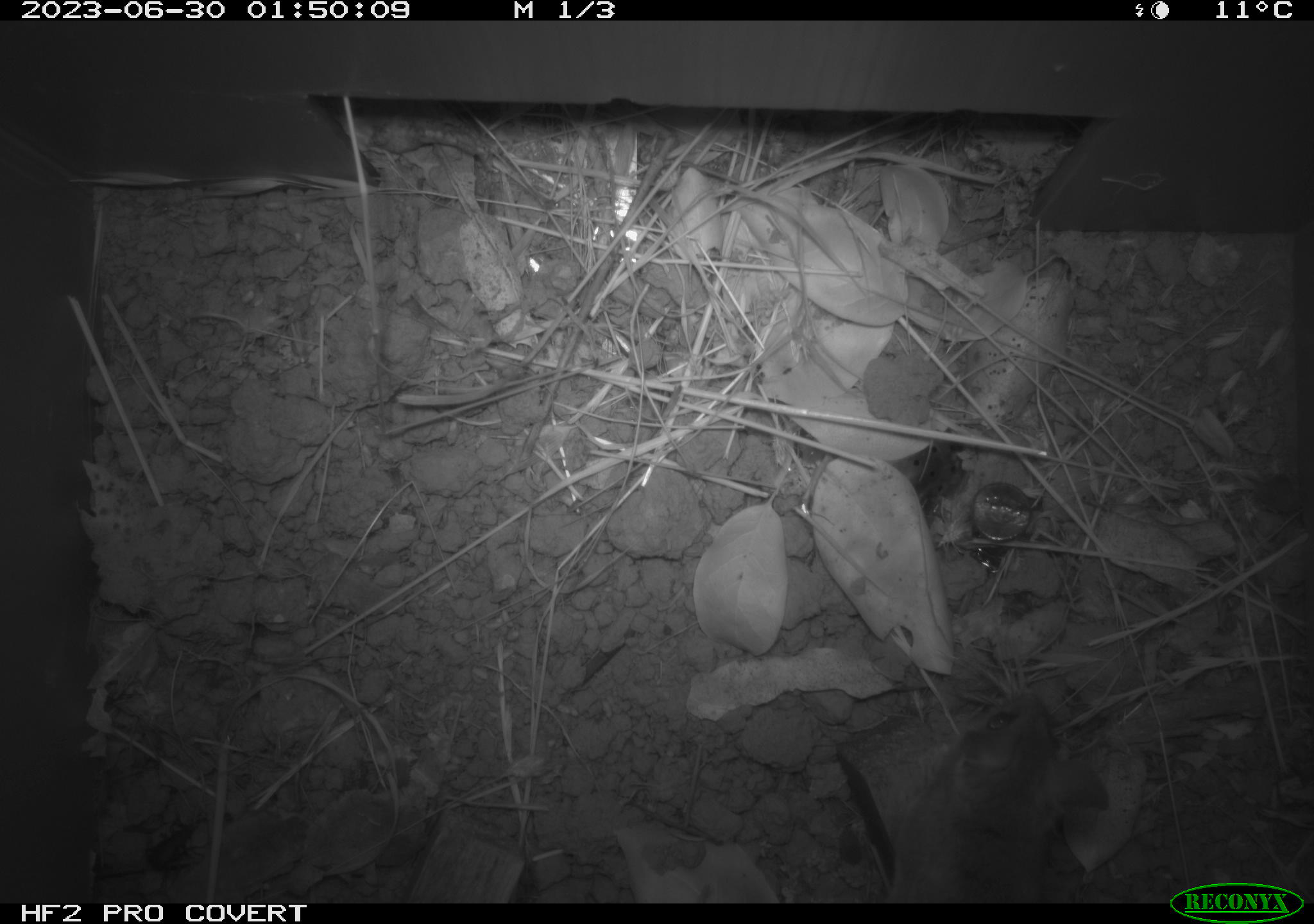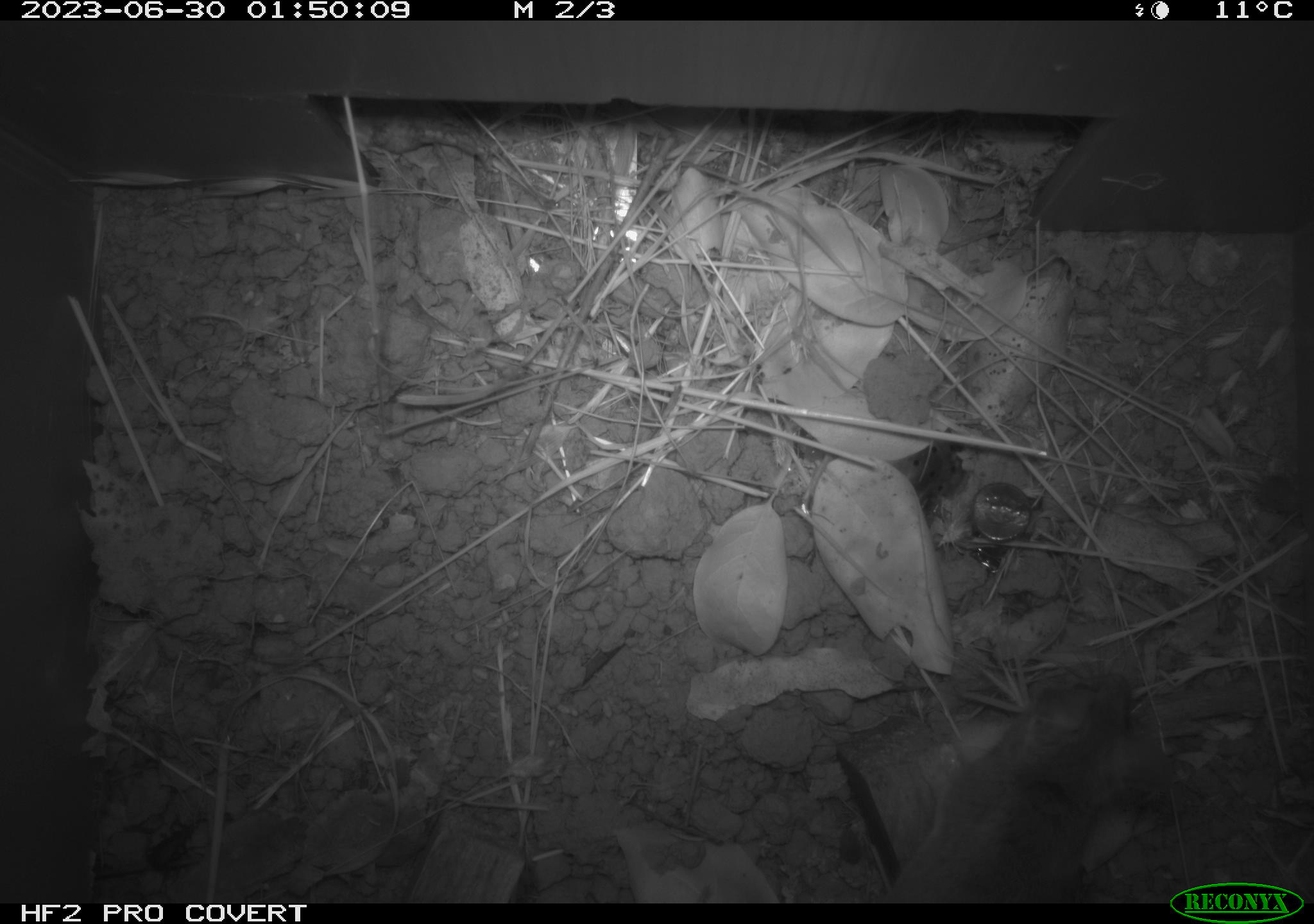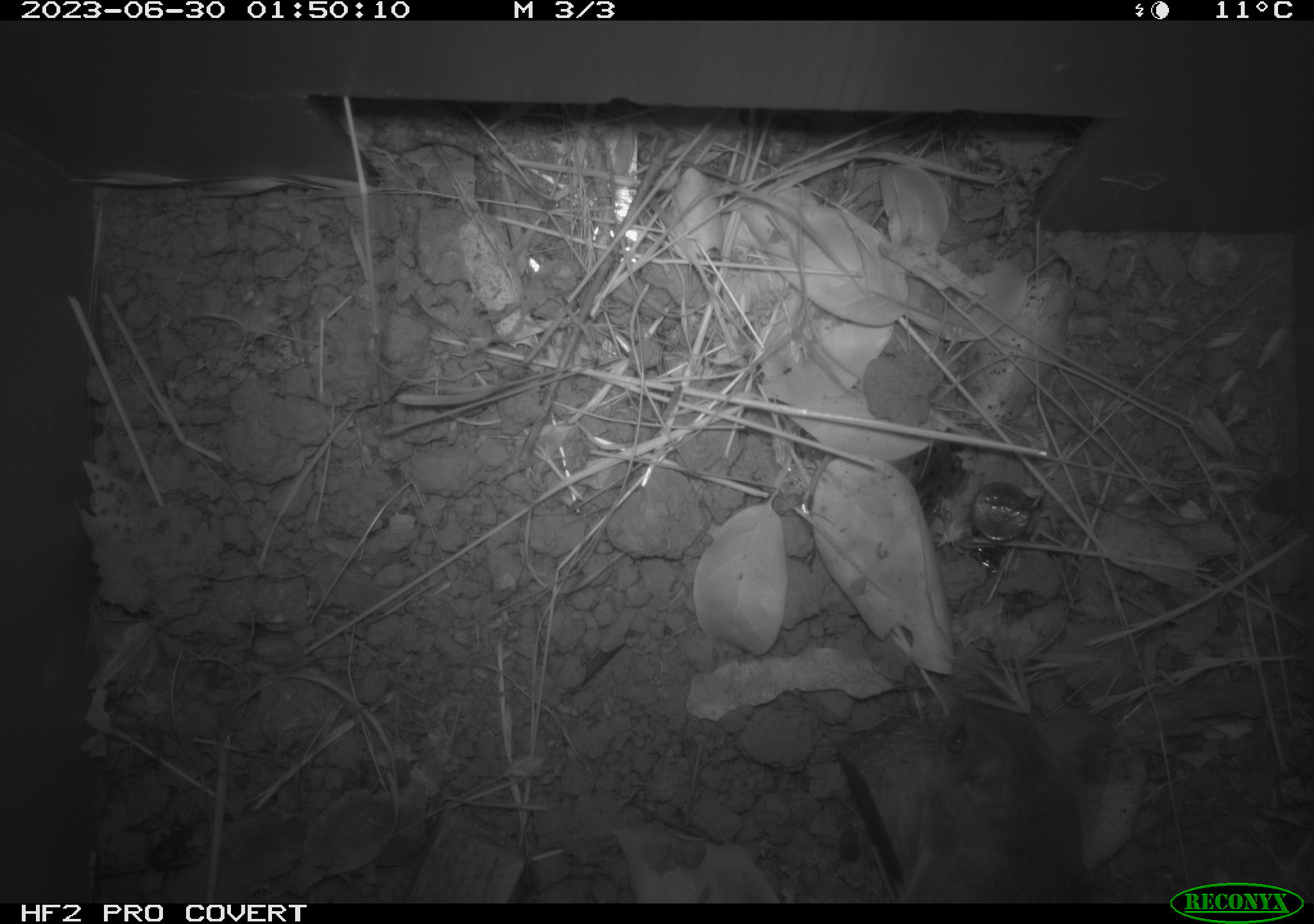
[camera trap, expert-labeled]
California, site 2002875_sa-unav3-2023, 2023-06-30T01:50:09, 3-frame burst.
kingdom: Animalia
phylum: Chordata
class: Mammalia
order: Rodentia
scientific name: Rodentia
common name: mouse species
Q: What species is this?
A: Mouse species (Rodentia).